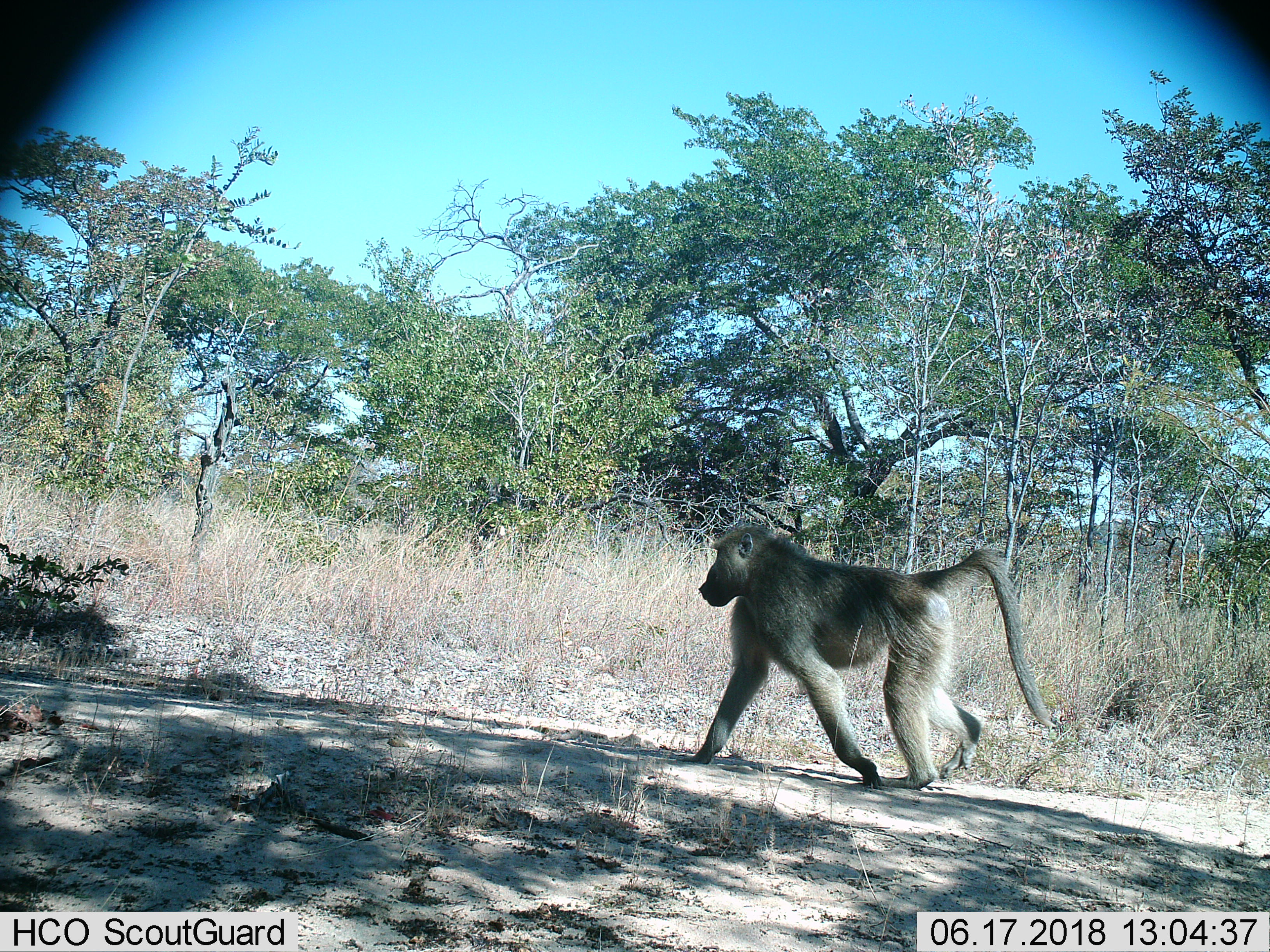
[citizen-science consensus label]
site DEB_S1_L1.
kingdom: Animalia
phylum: Chordata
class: Mammalia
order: Primates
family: Cercopithecidae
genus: Papio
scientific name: Papio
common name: baboon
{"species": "baboon (Papio)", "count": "1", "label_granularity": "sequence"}